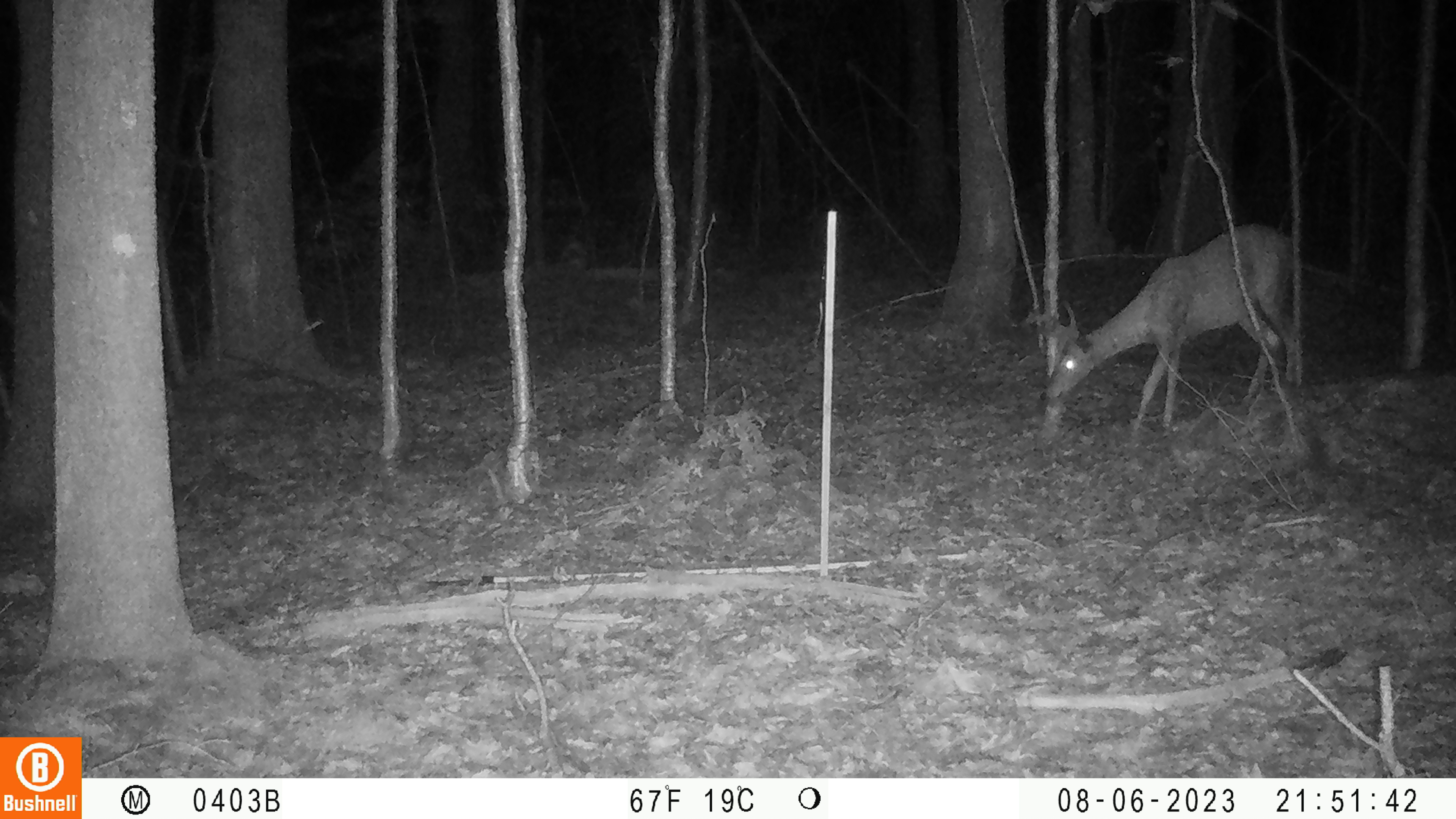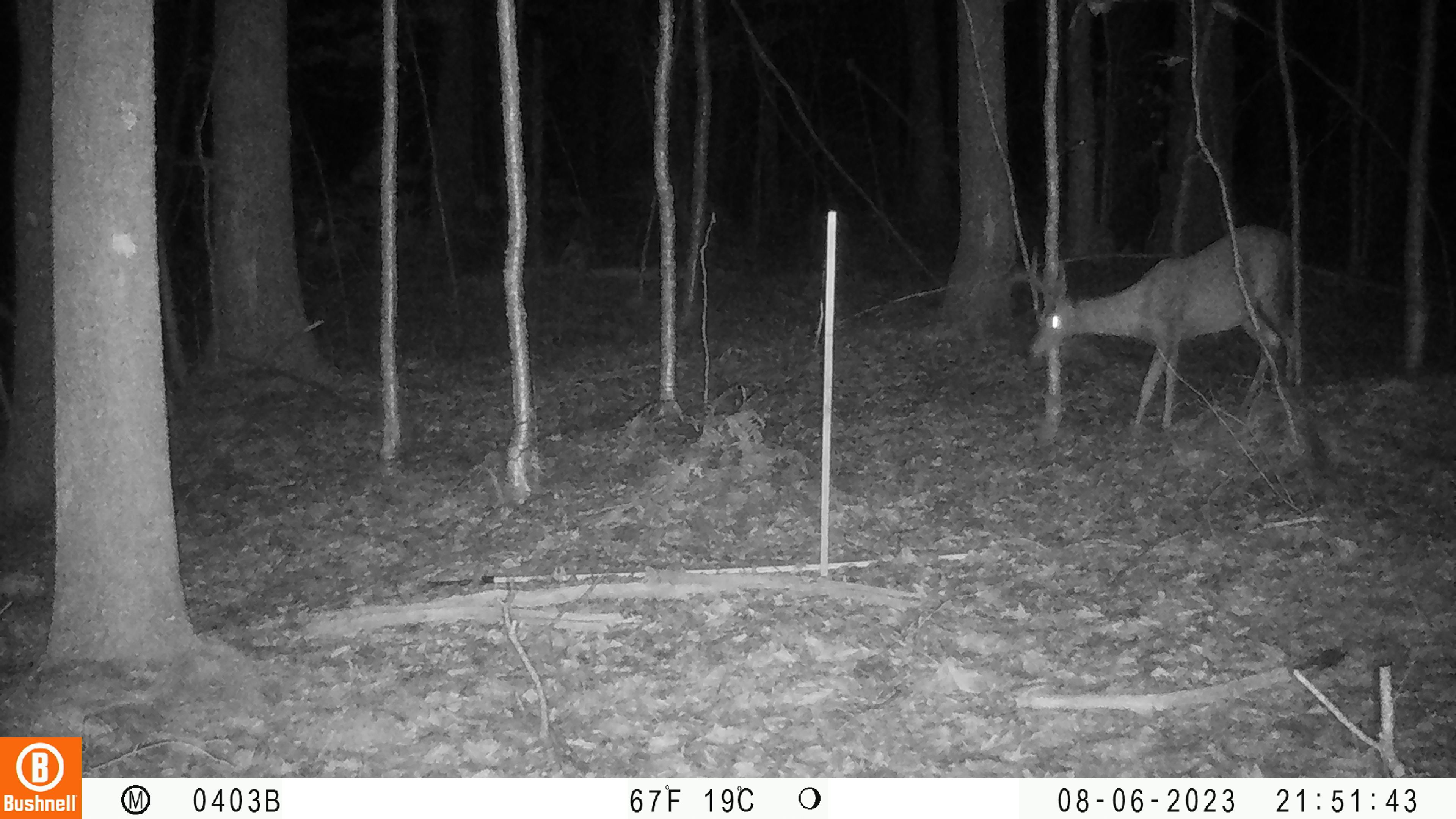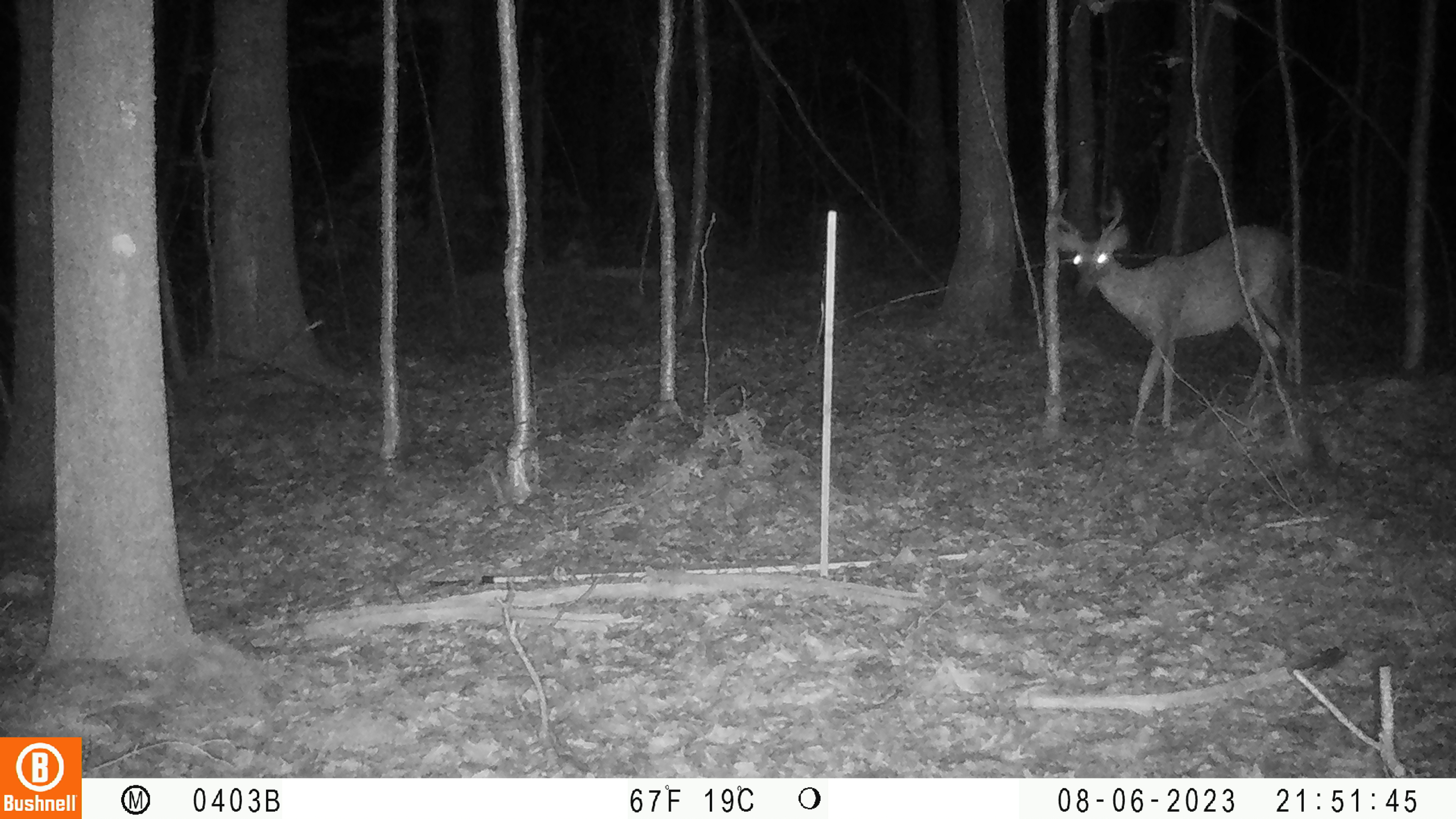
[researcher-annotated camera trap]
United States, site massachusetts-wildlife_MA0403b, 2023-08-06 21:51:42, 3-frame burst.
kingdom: Animalia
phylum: Chordata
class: Mammalia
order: Artiodactyla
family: Cervidae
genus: Odocoileus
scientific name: Odocoileus virginianus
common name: white-tailed deer